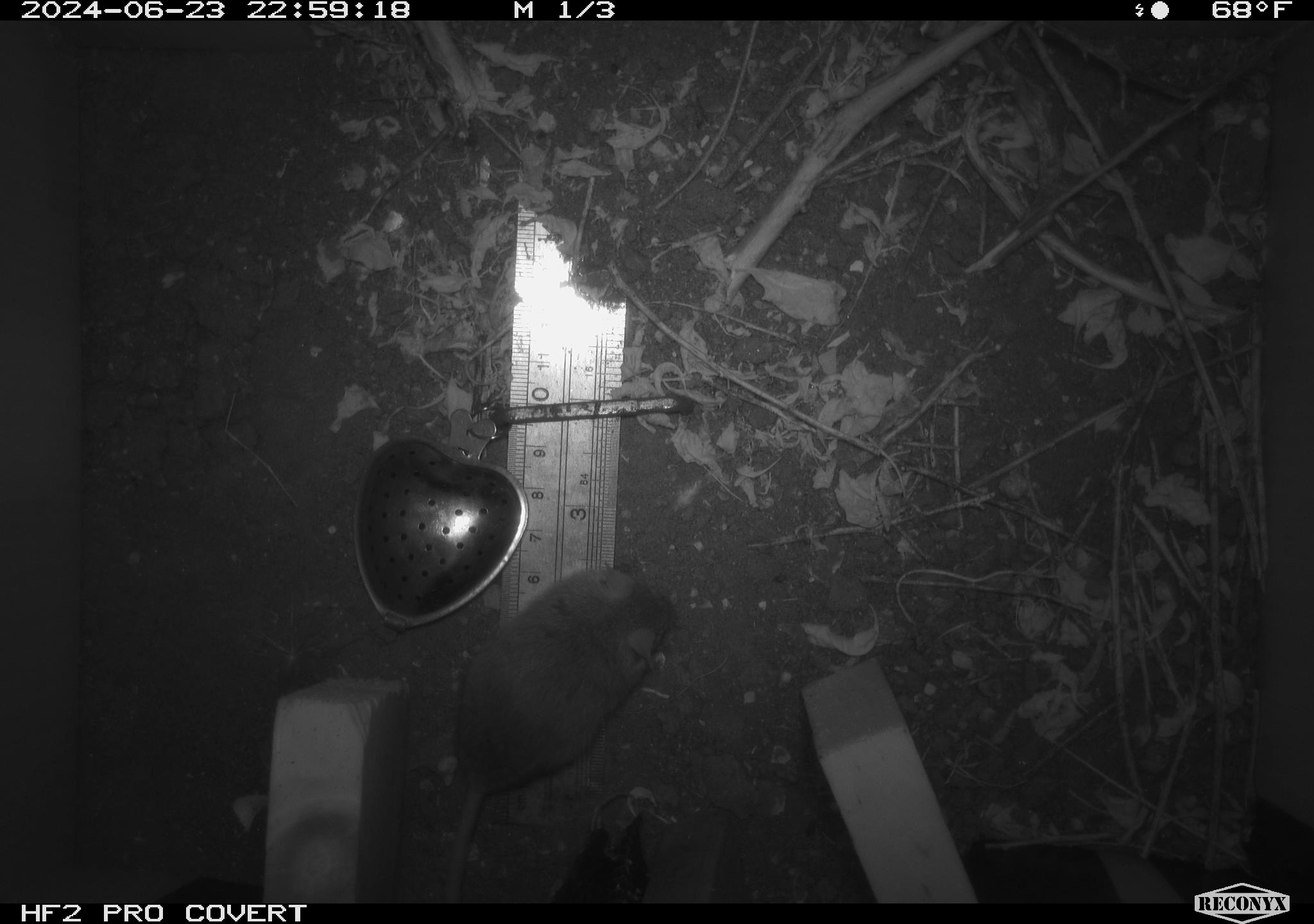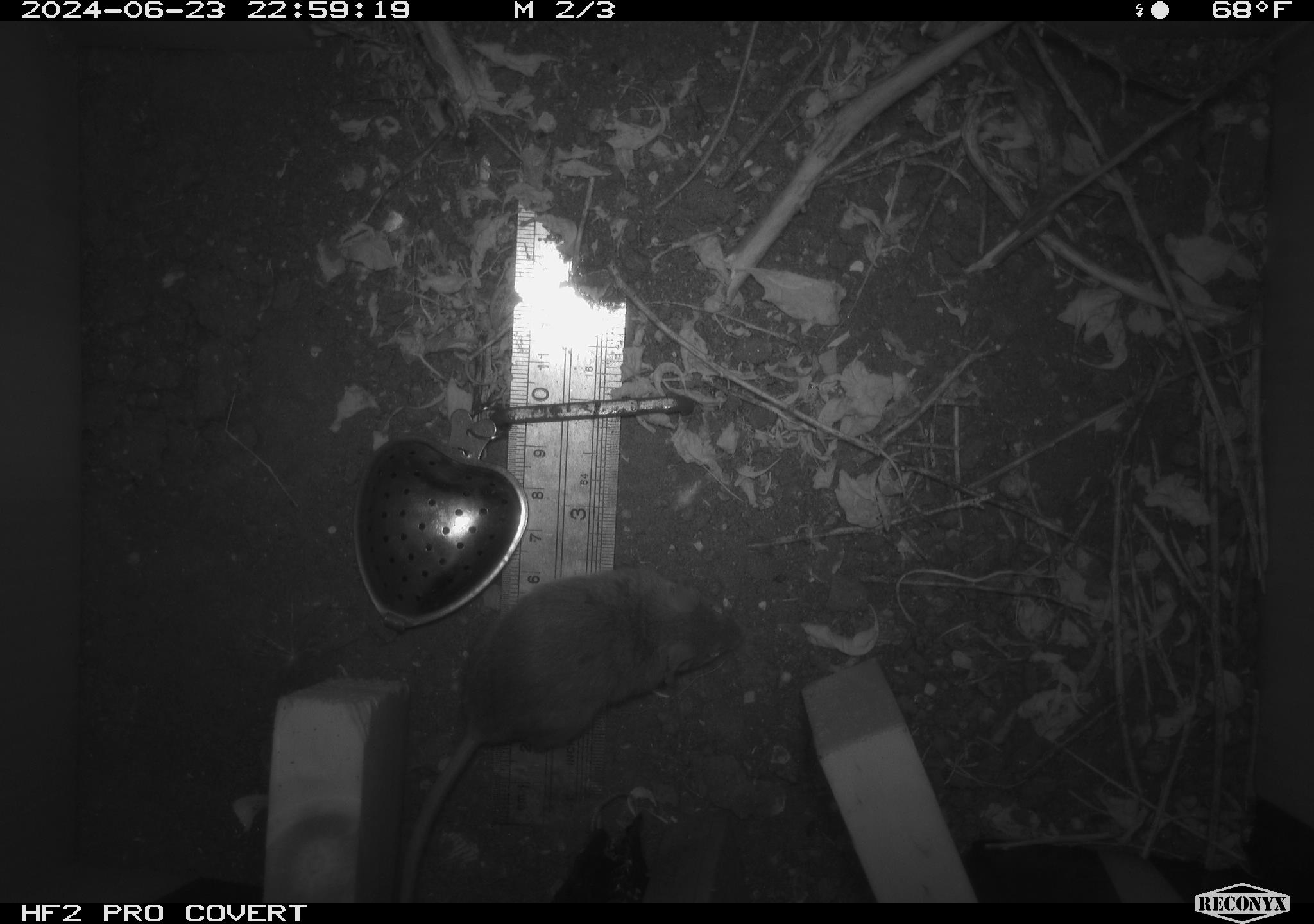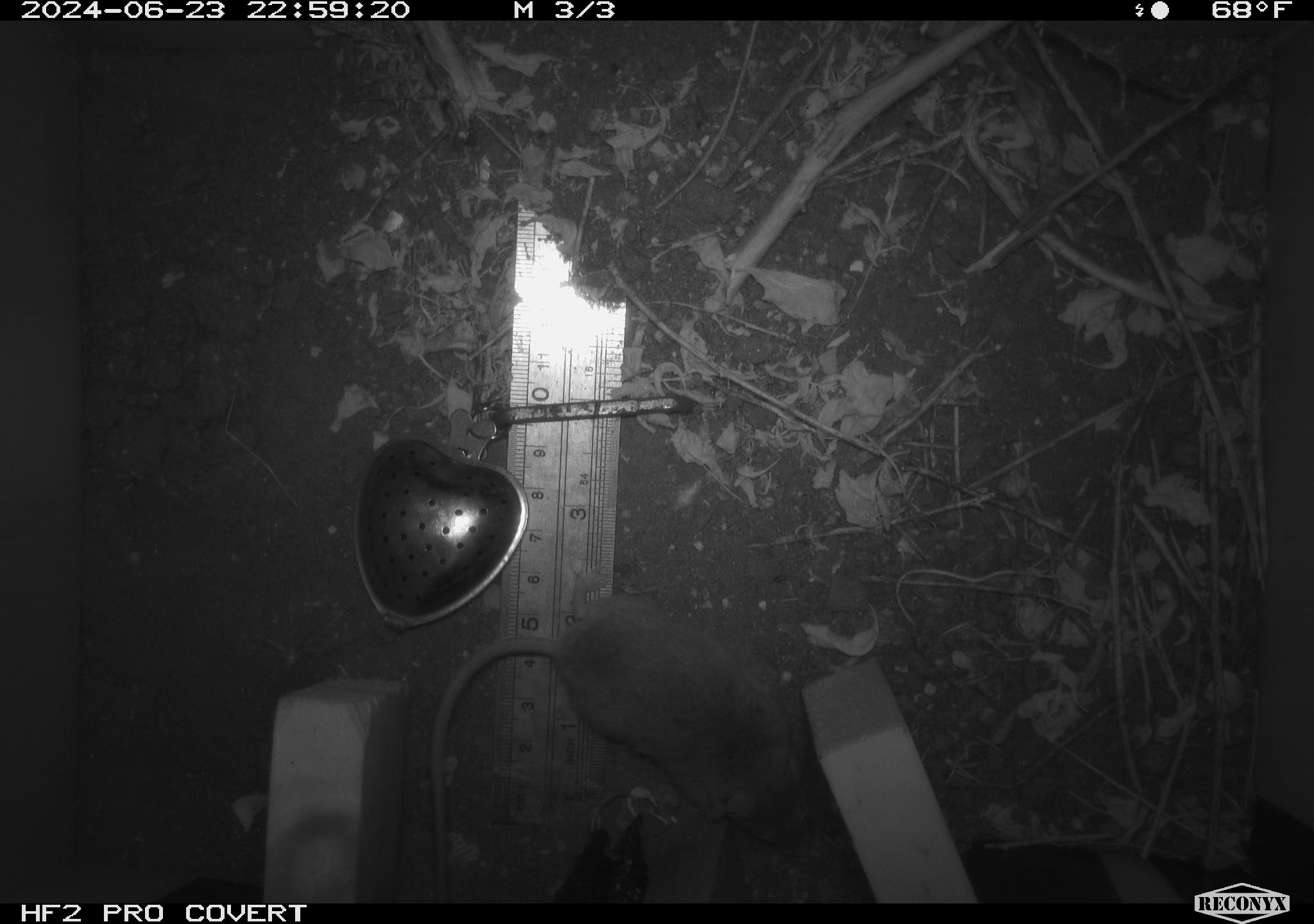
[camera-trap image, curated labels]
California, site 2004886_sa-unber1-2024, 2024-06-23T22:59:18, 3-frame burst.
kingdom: Animalia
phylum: Chordata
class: Mammalia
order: Rodentia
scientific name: Rodentia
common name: mouse species